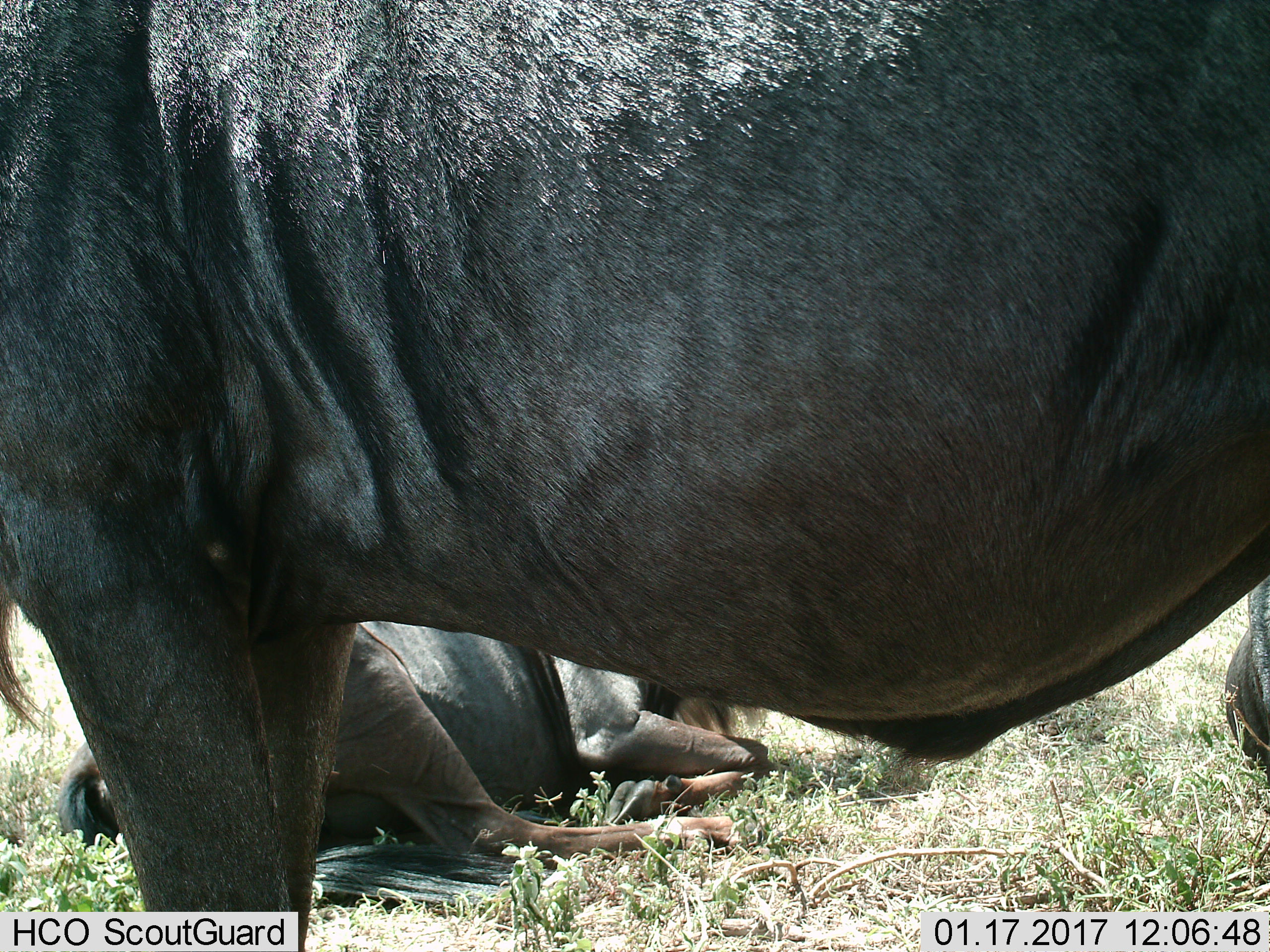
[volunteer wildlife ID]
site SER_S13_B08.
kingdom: Animalia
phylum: Chordata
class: Mammalia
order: Artiodactyla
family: Bovidae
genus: Connochaetes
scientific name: Connochaetes taurinus taurinus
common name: blue wildebeest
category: wildebeestblue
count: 3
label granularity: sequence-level